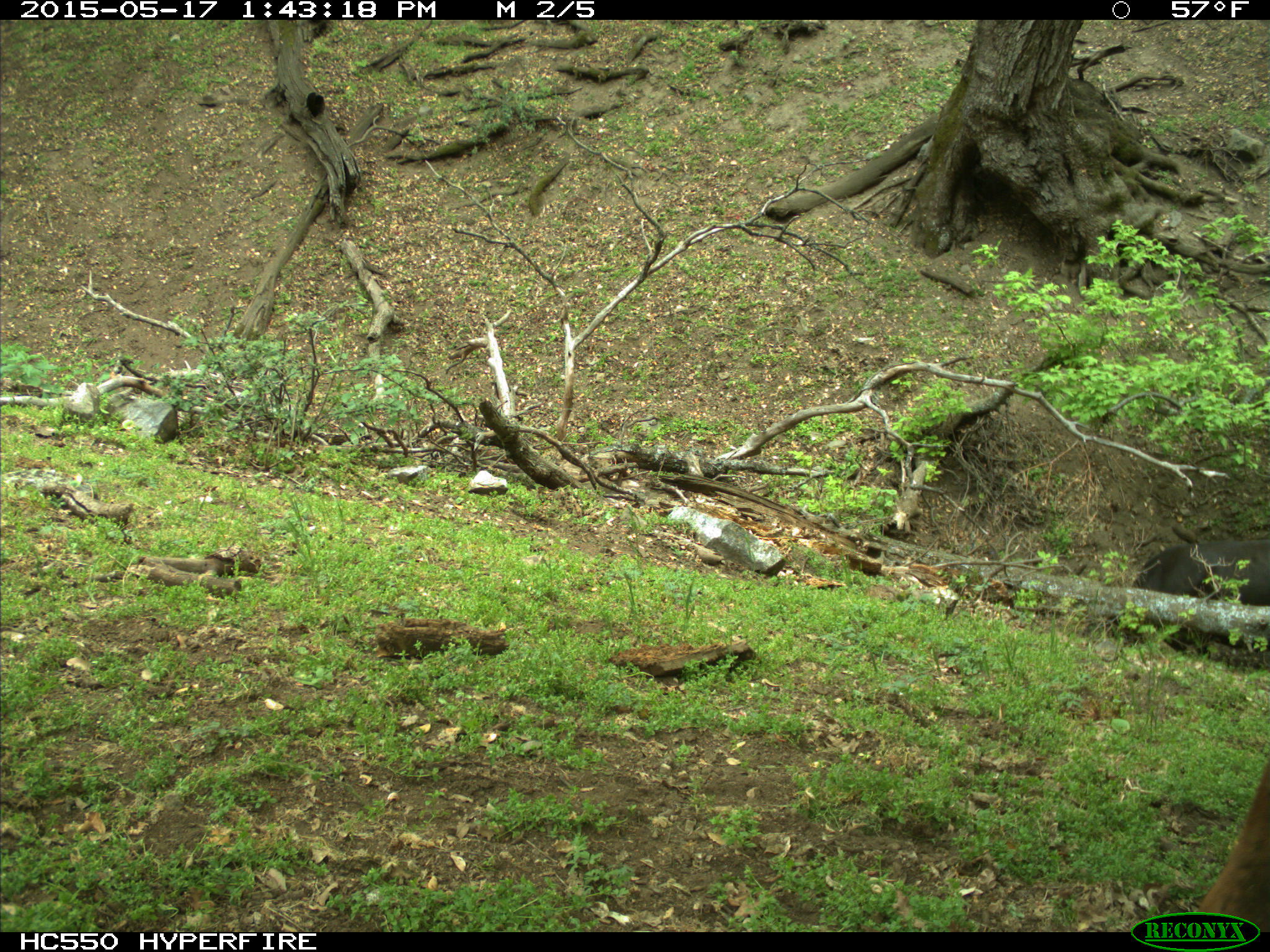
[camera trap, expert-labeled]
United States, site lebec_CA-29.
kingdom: Animalia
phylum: Chordata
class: Mammalia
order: Artiodactyla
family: Bovidae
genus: Bos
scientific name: Bos taurus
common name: domestic cow